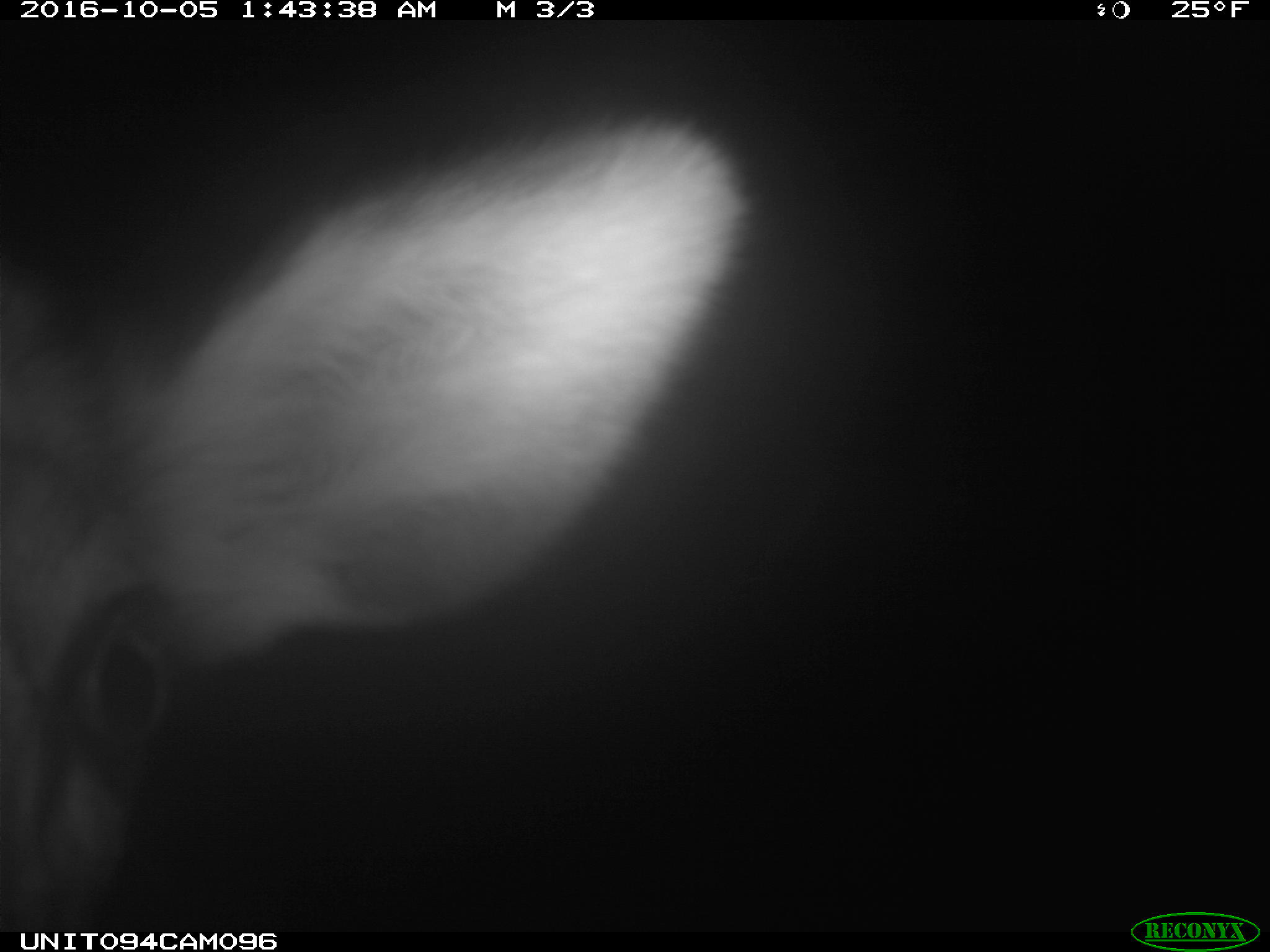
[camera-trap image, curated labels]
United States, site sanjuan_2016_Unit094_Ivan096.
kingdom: Animalia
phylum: Chordata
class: Mammalia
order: Artiodactyla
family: Cervidae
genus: Cervus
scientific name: Cervus elaphus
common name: red deer